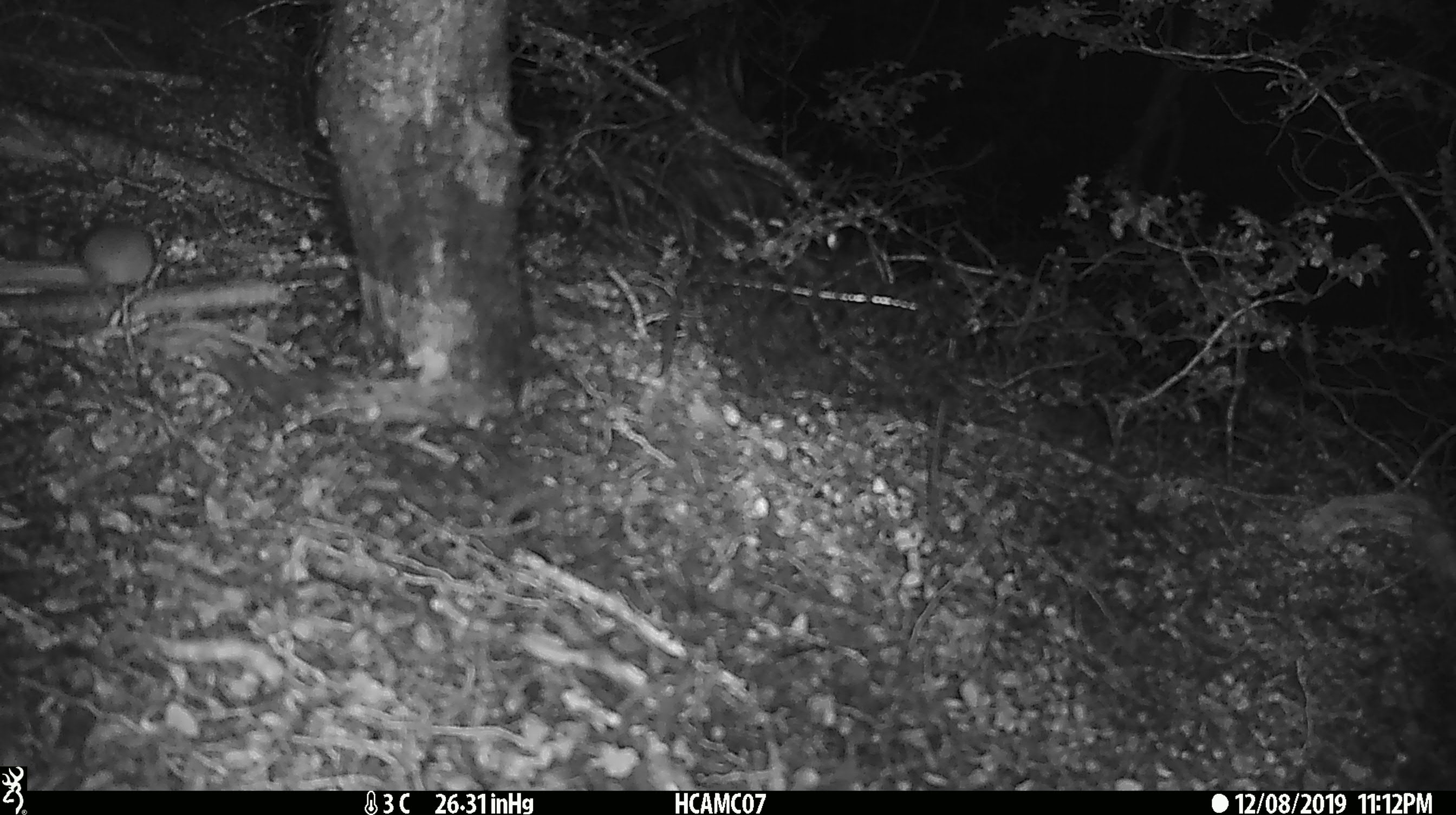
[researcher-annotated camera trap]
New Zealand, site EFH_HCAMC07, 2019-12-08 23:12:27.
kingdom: Animalia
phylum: Chordata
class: Mammalia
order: Rodentia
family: Muridae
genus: Mus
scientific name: Mus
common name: mouse